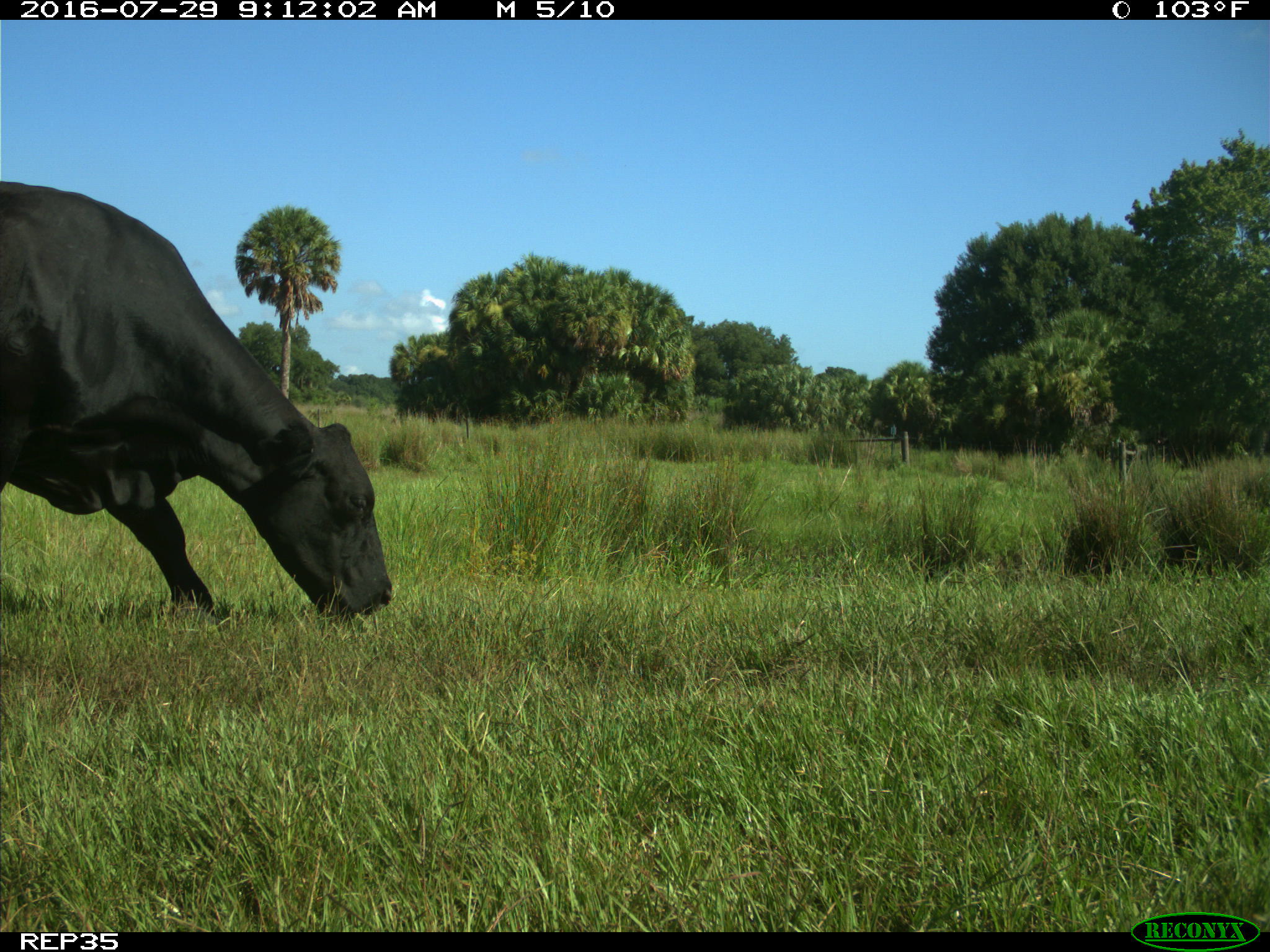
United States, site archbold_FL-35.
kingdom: Animalia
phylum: Chordata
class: Mammalia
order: Artiodactyla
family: Bovidae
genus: Bos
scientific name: Bos taurus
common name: domestic cow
Bos taurus (domestic cow).